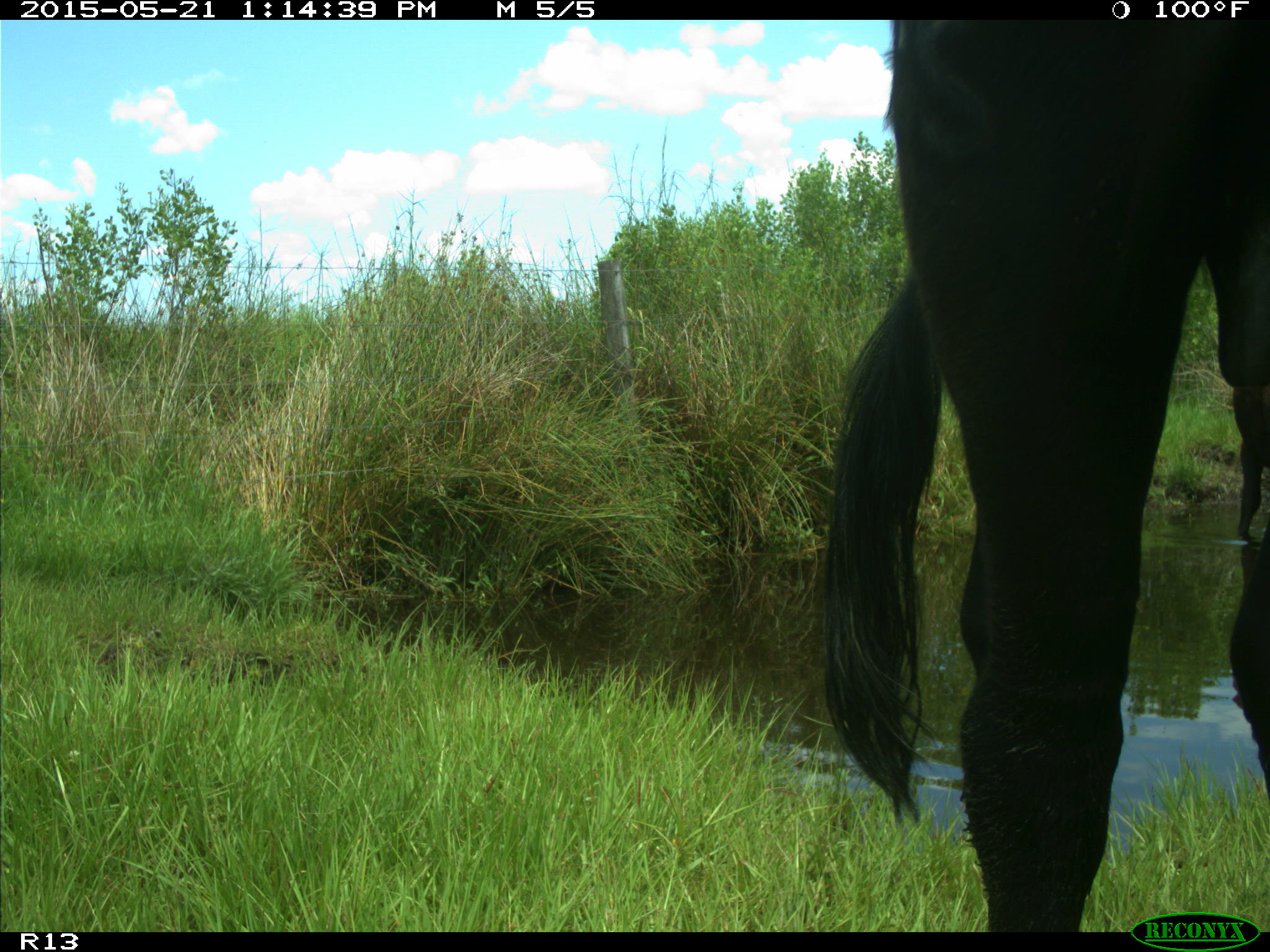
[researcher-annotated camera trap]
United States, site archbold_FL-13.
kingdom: Animalia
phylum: Chordata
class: Mammalia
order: Artiodactyla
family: Bovidae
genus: Bos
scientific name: Bos taurus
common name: domestic cow